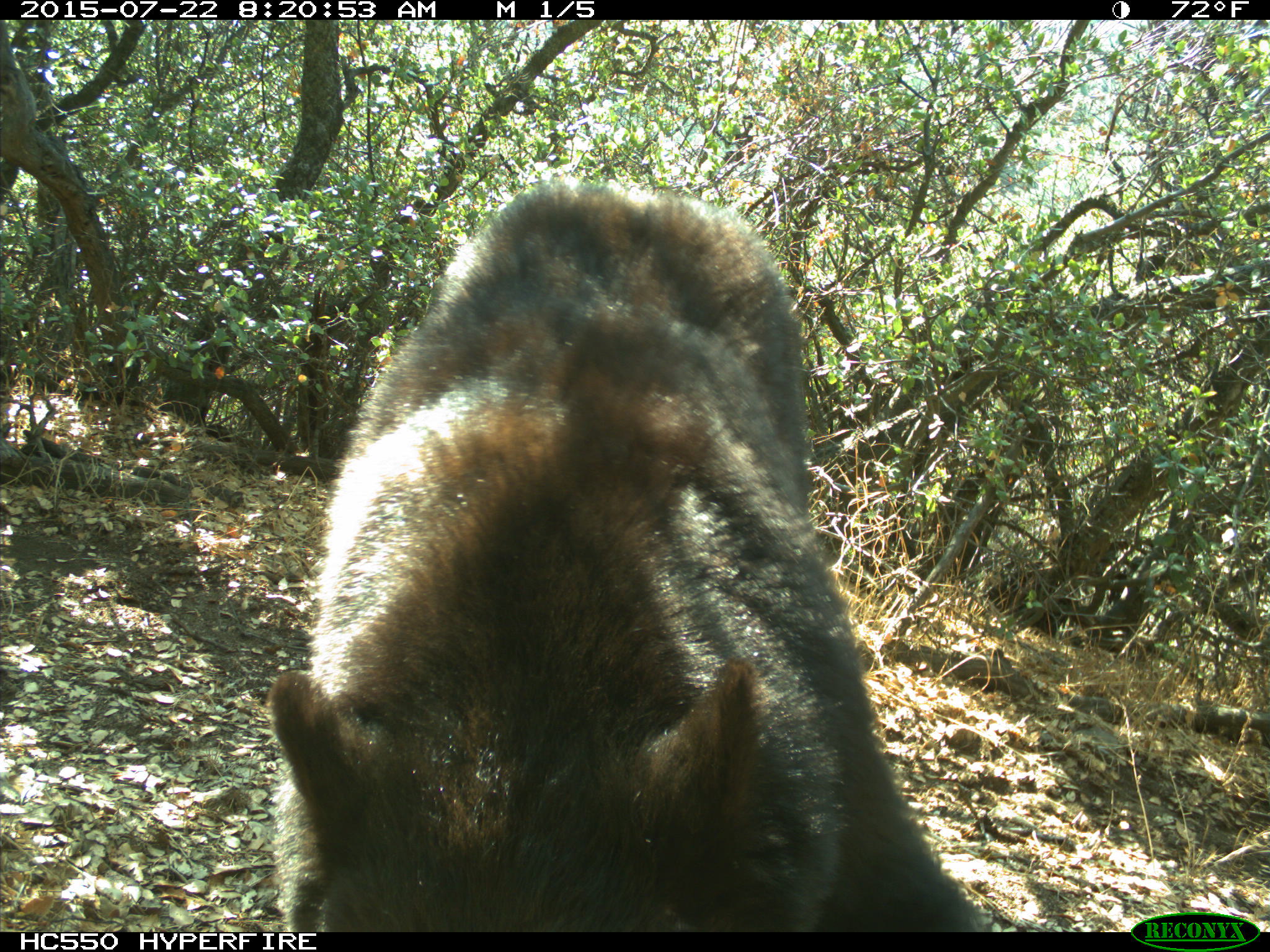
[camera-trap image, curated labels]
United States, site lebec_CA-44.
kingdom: Animalia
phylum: Chordata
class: Mammalia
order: Carnivora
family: Ursidae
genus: Ursus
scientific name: Ursus americanus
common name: american black bear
Ursus americanus (american black bear).